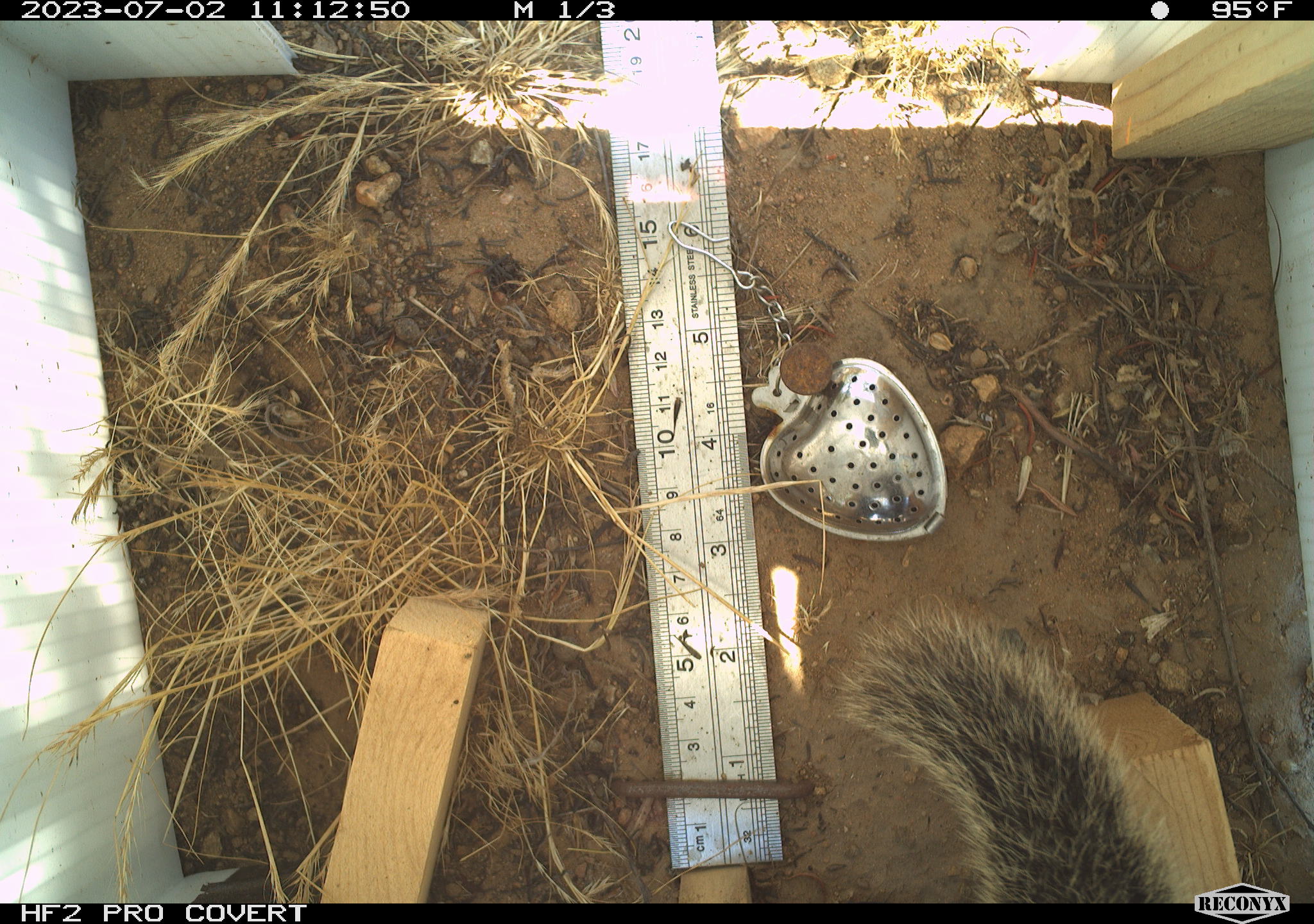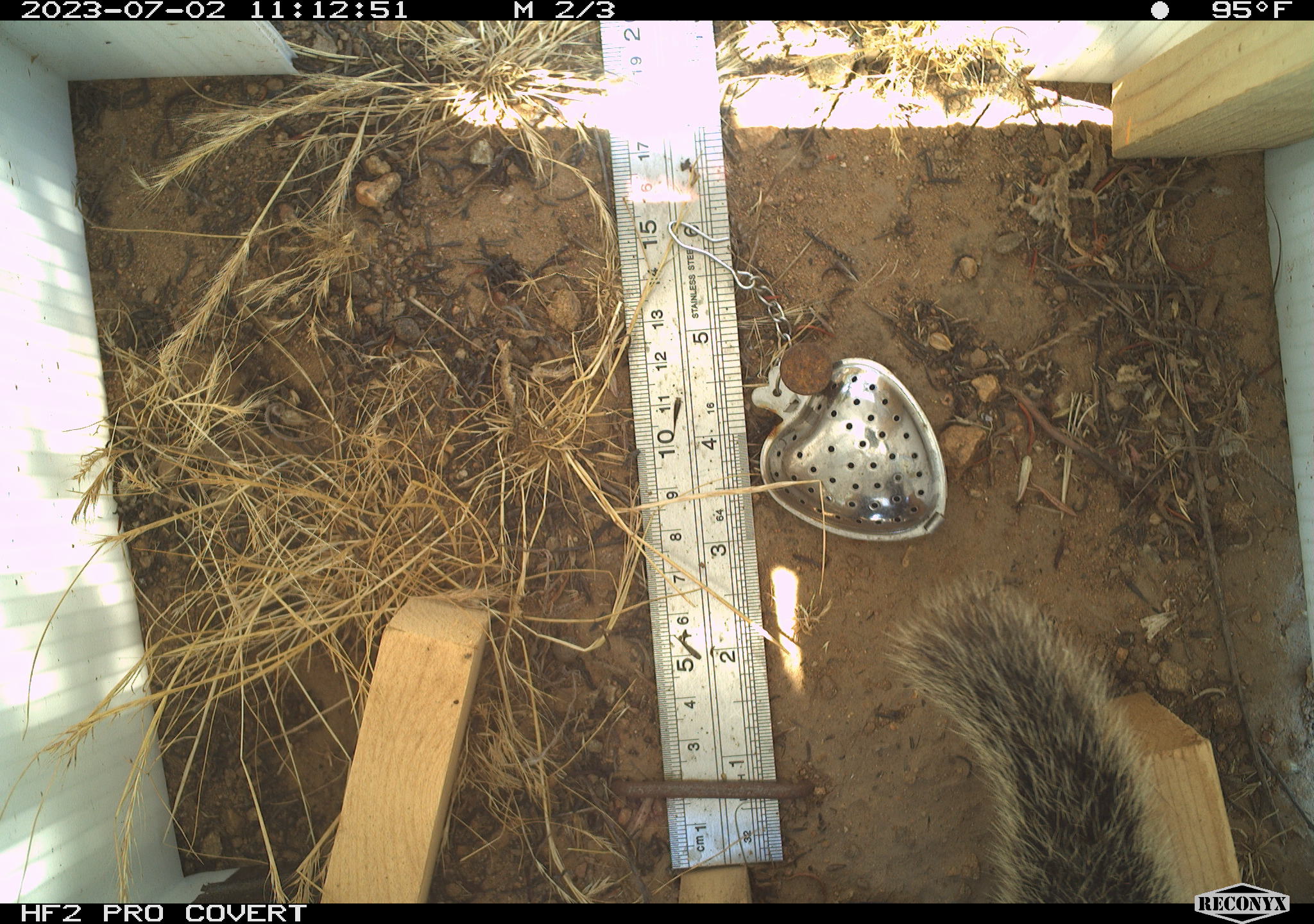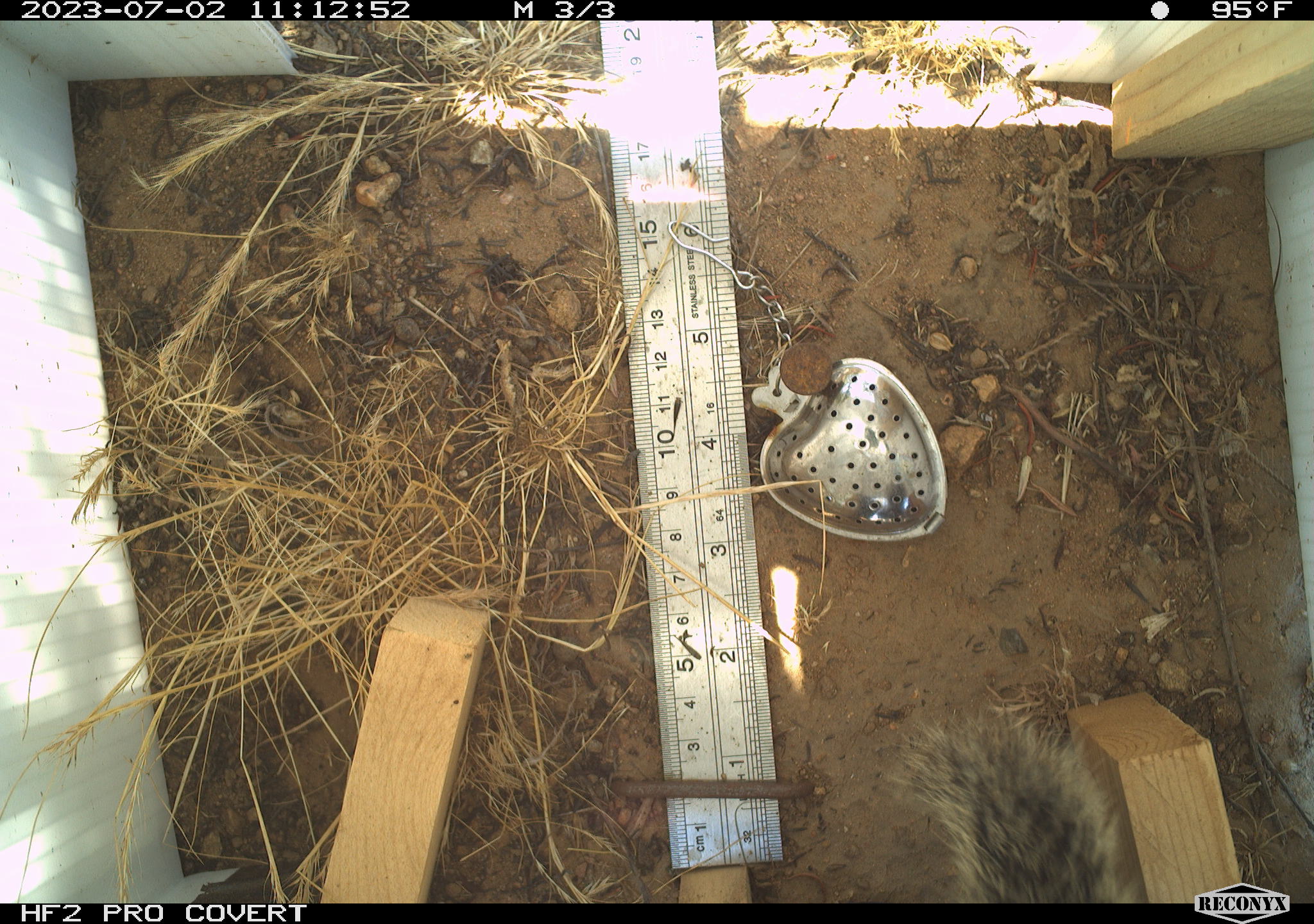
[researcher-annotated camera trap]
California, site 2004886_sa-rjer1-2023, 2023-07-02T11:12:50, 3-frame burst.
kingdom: Animalia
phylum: Chordata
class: Mammalia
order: Rodentia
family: Sciuridae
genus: Otospermophilus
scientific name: Otospermophilus beecheyi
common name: california ground squirrel